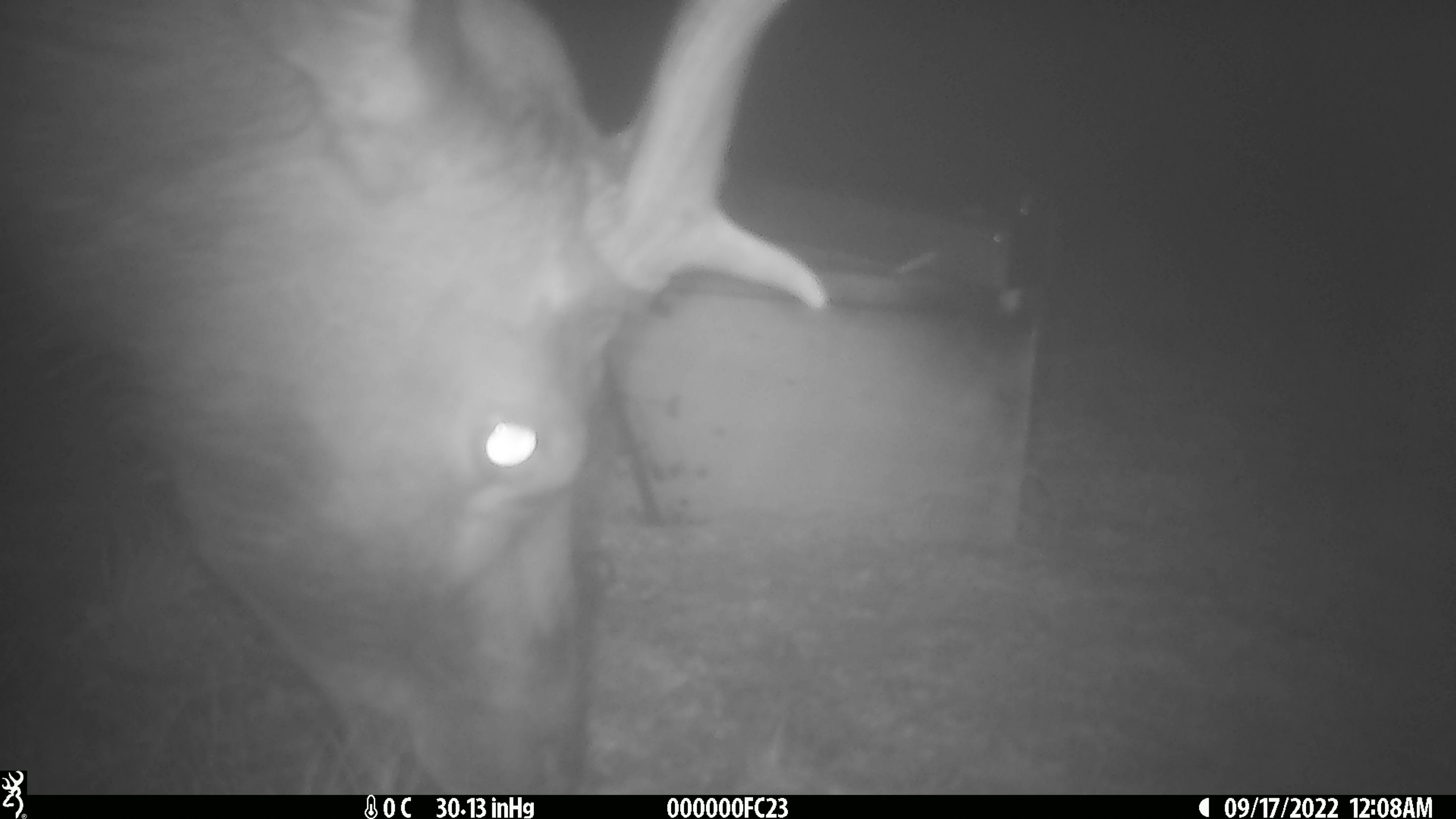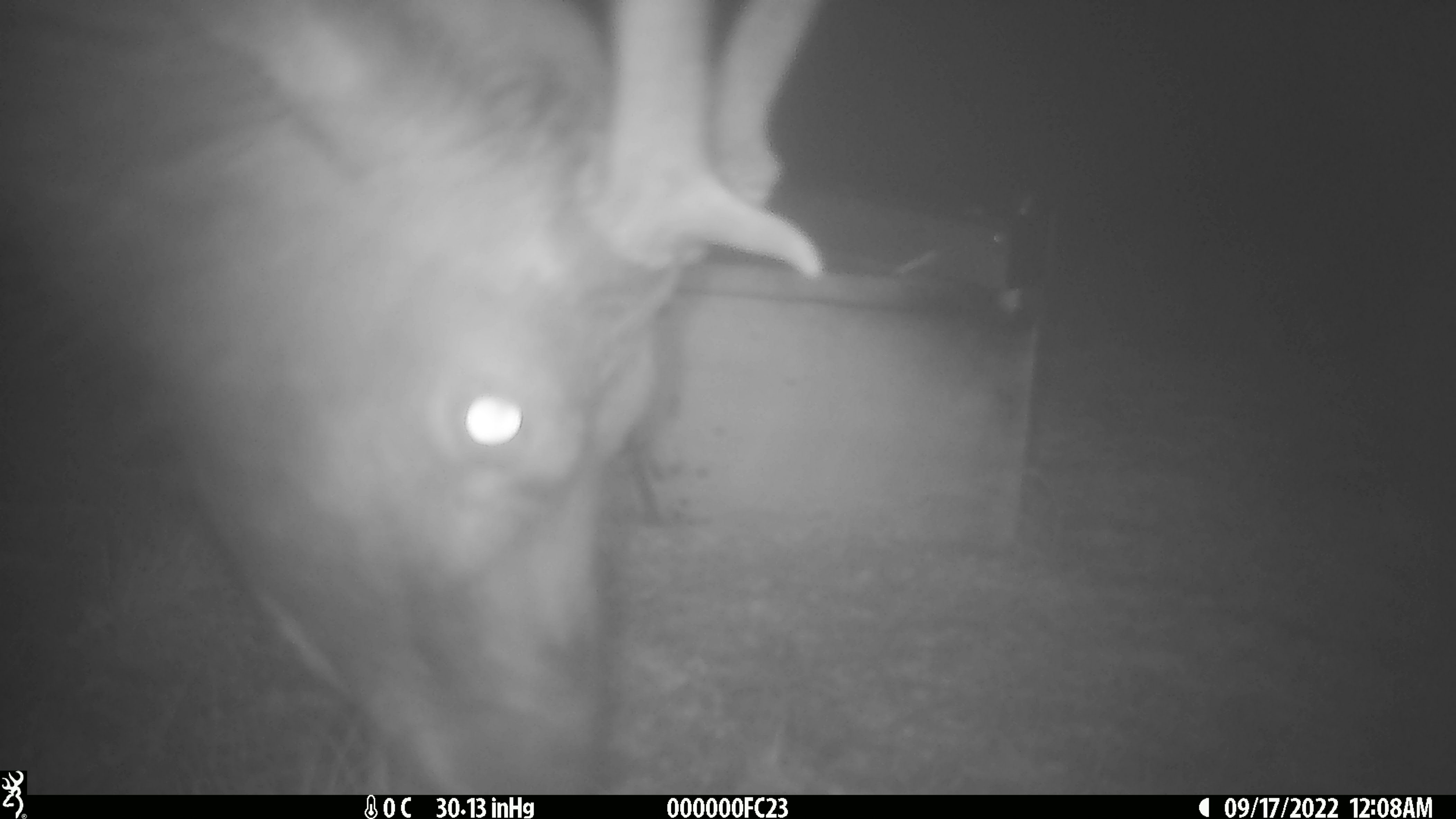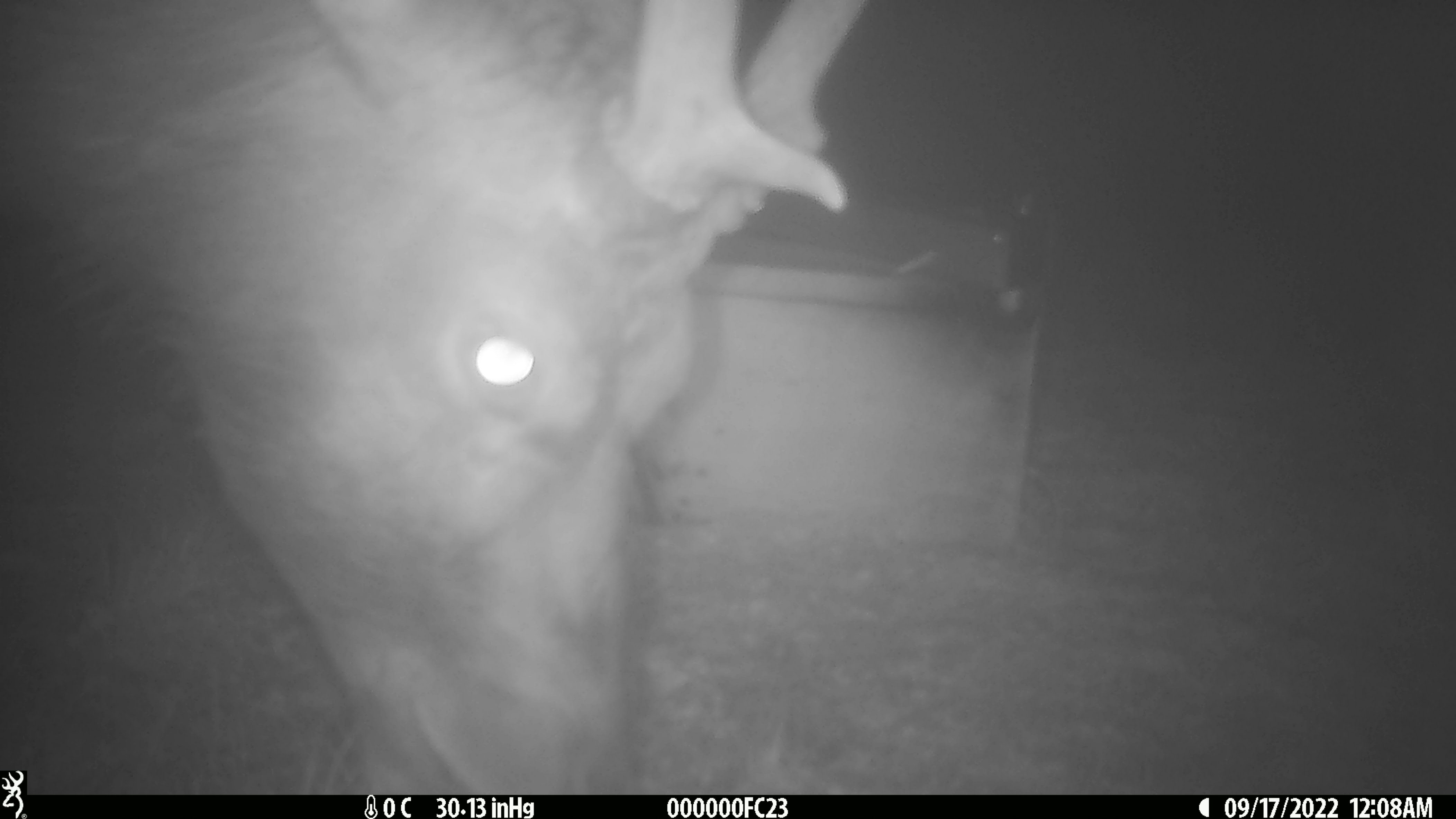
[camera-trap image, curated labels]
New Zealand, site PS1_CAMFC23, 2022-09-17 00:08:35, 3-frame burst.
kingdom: Animalia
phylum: Chordata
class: Mammalia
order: Artiodactyla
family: Cervidae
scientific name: Cervidae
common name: deer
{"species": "deer (Cervidae)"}